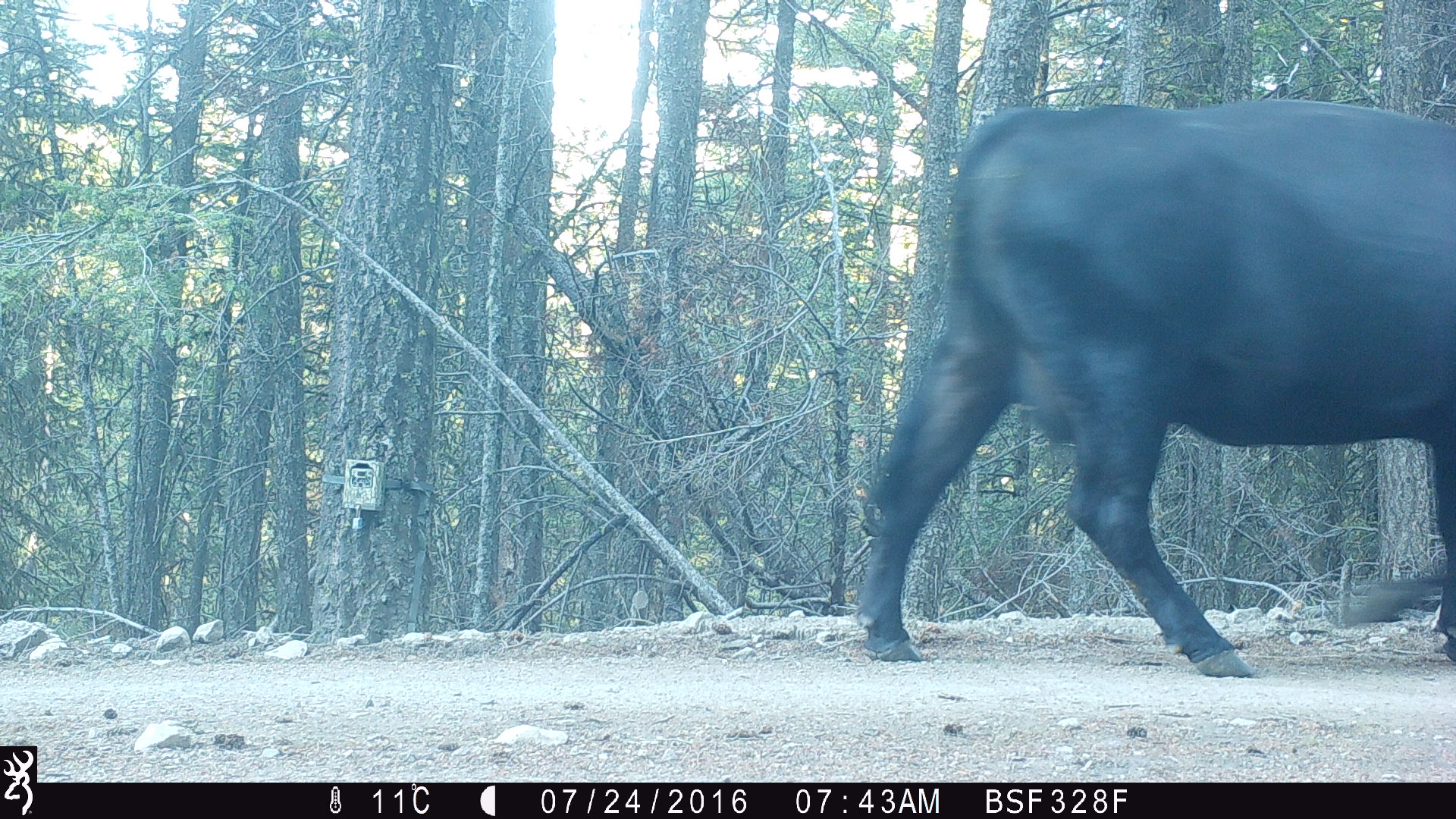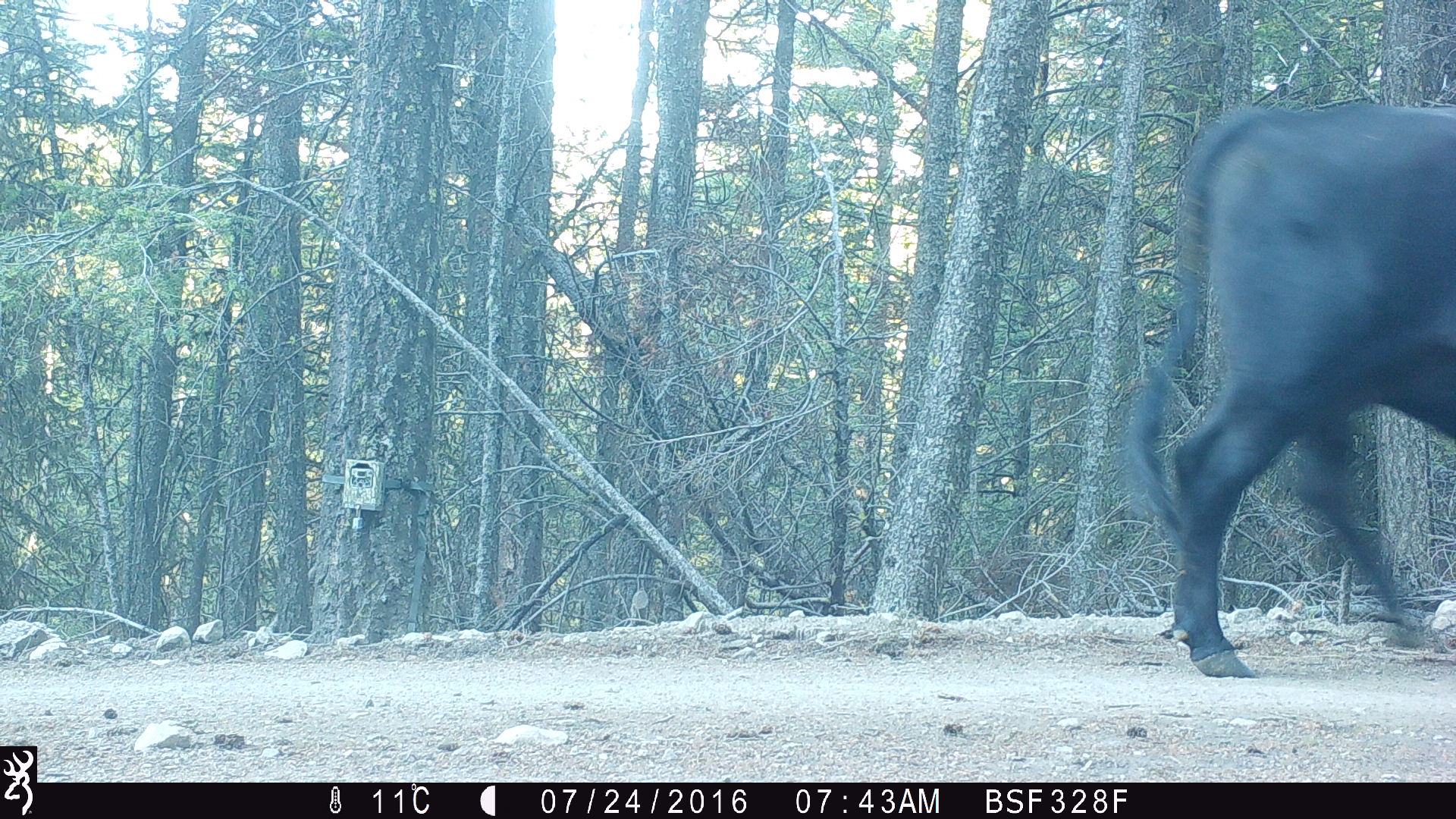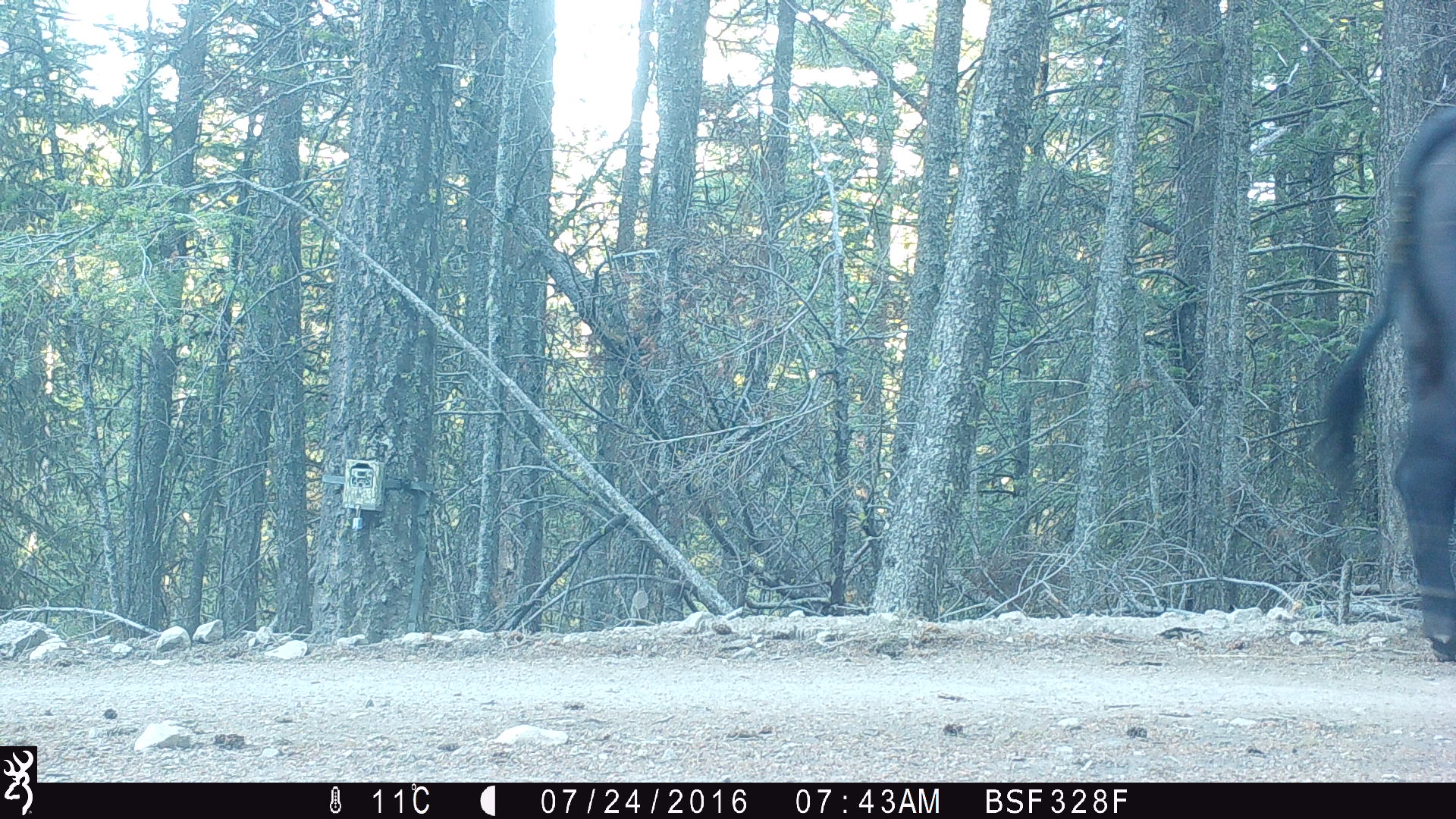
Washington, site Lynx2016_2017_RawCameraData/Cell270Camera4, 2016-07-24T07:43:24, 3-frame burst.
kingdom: Animalia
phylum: Chordata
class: Mammalia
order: Artiodactyla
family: Bovidae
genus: Bos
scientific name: Bos taurus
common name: domestic cattle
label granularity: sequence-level